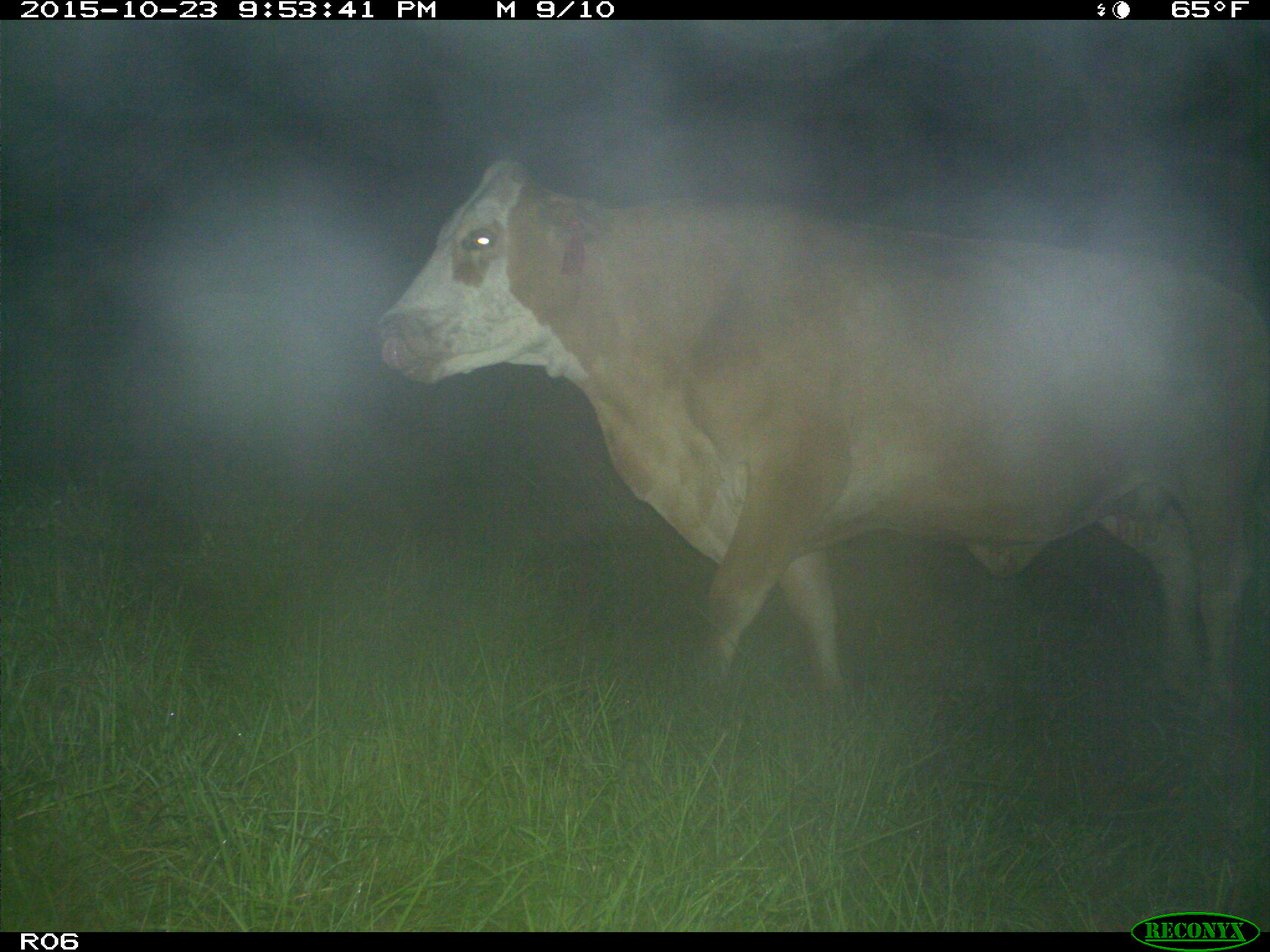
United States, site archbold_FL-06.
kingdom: Animalia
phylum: Chordata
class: Mammalia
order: Artiodactyla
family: Bovidae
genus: Bos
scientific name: Bos taurus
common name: domestic cow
Bos taurus (domestic cow).